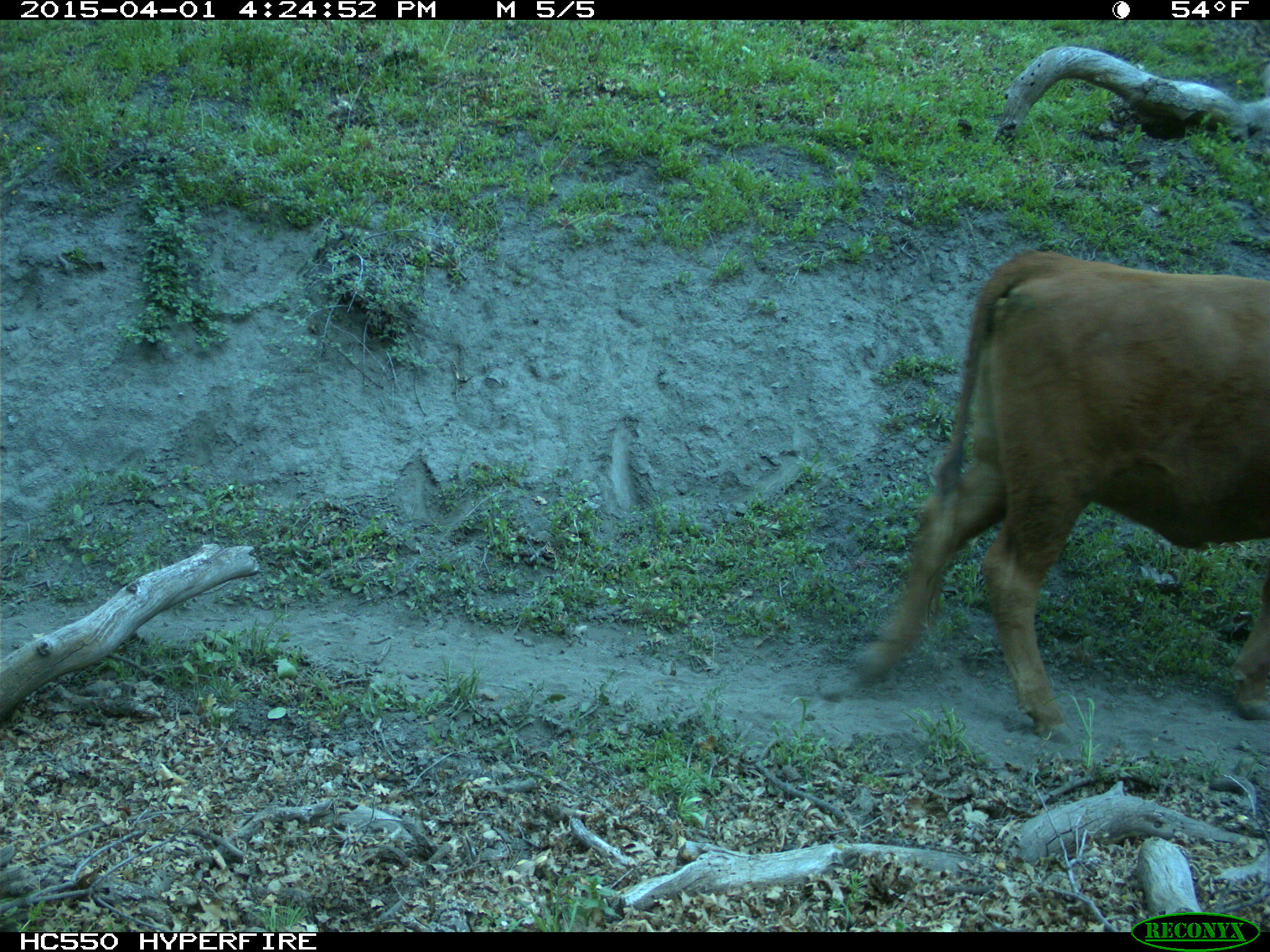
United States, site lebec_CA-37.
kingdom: Animalia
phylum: Chordata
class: Mammalia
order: Artiodactyla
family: Bovidae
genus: Bos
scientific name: Bos taurus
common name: domestic cow